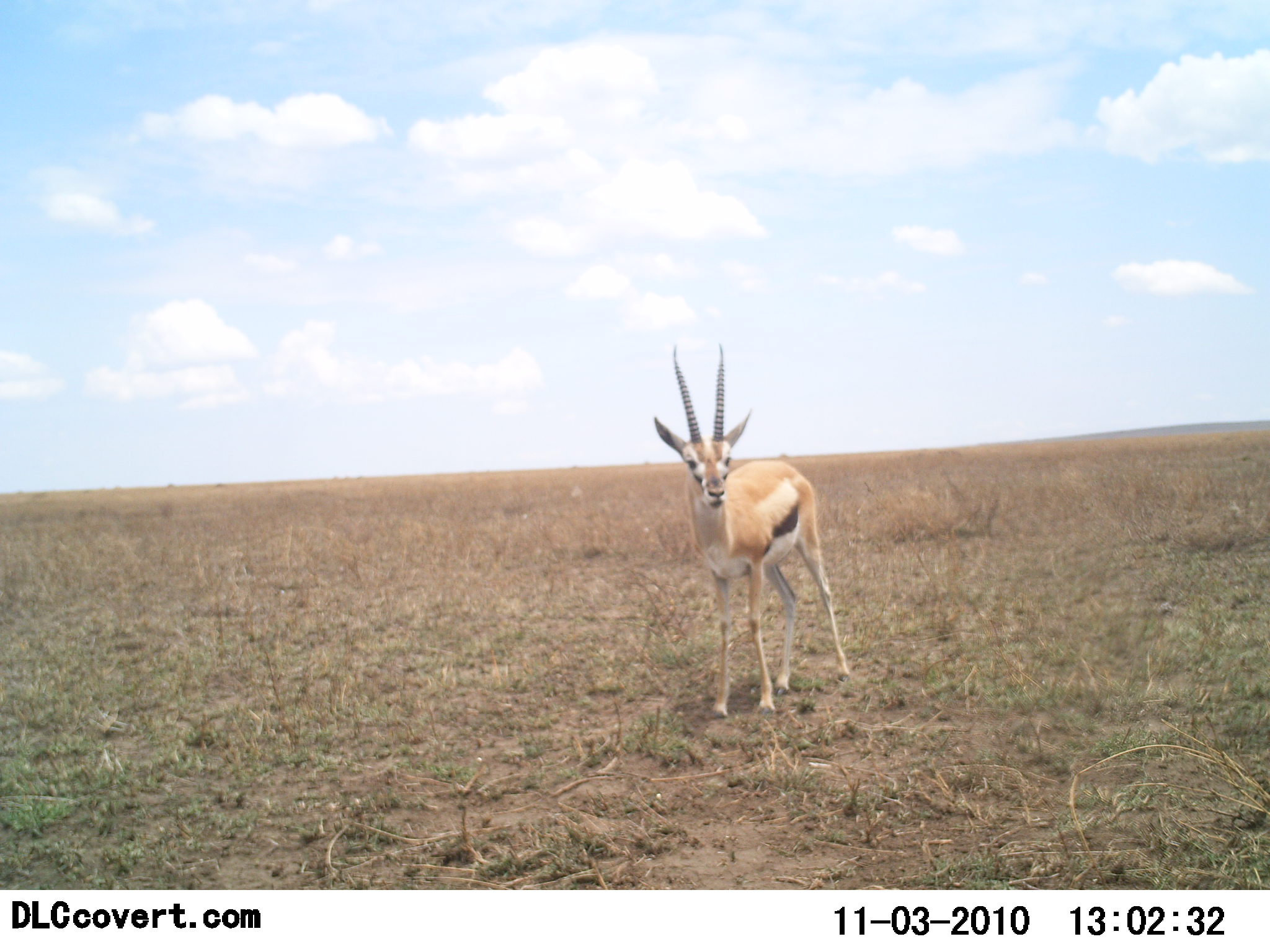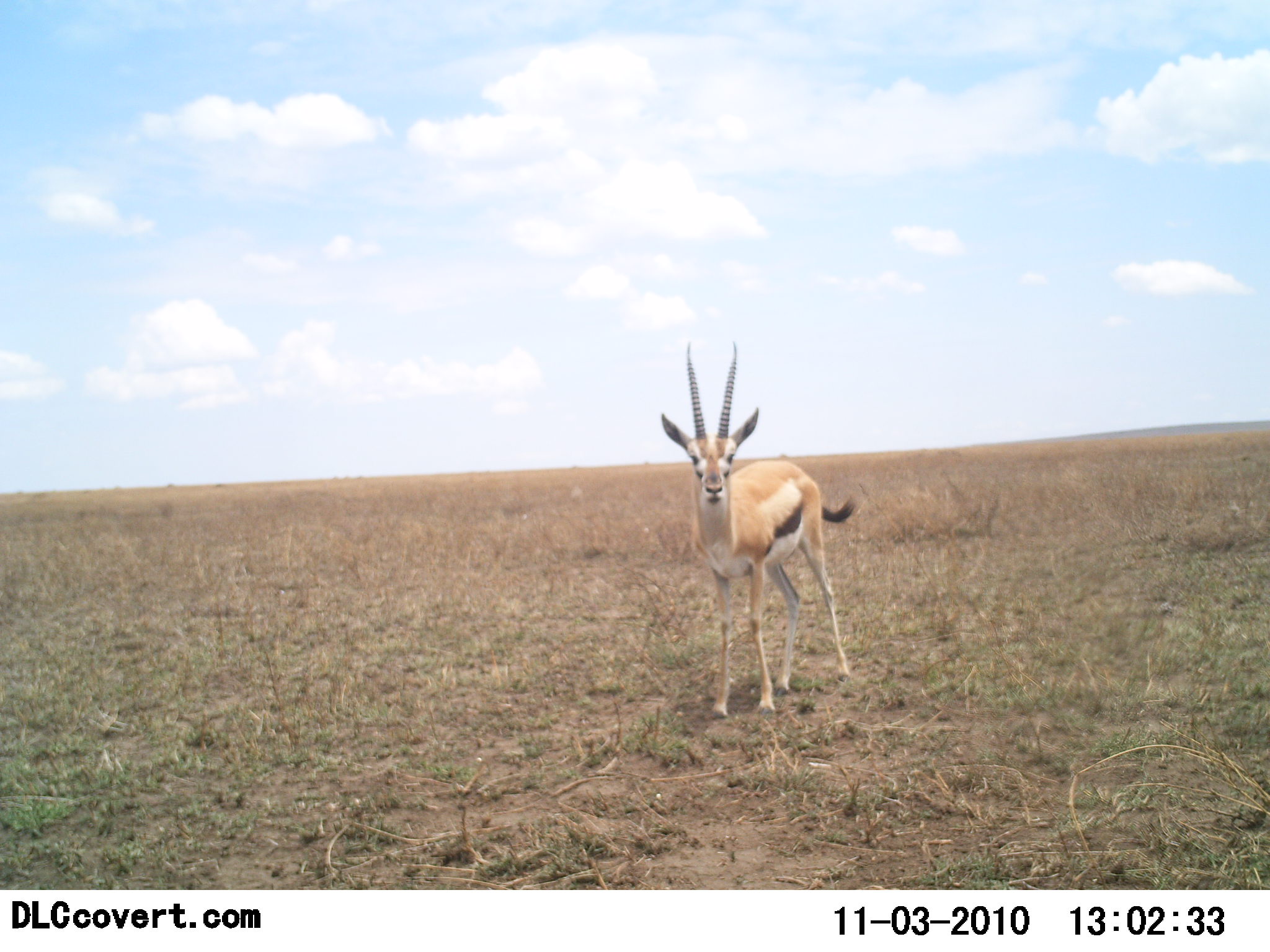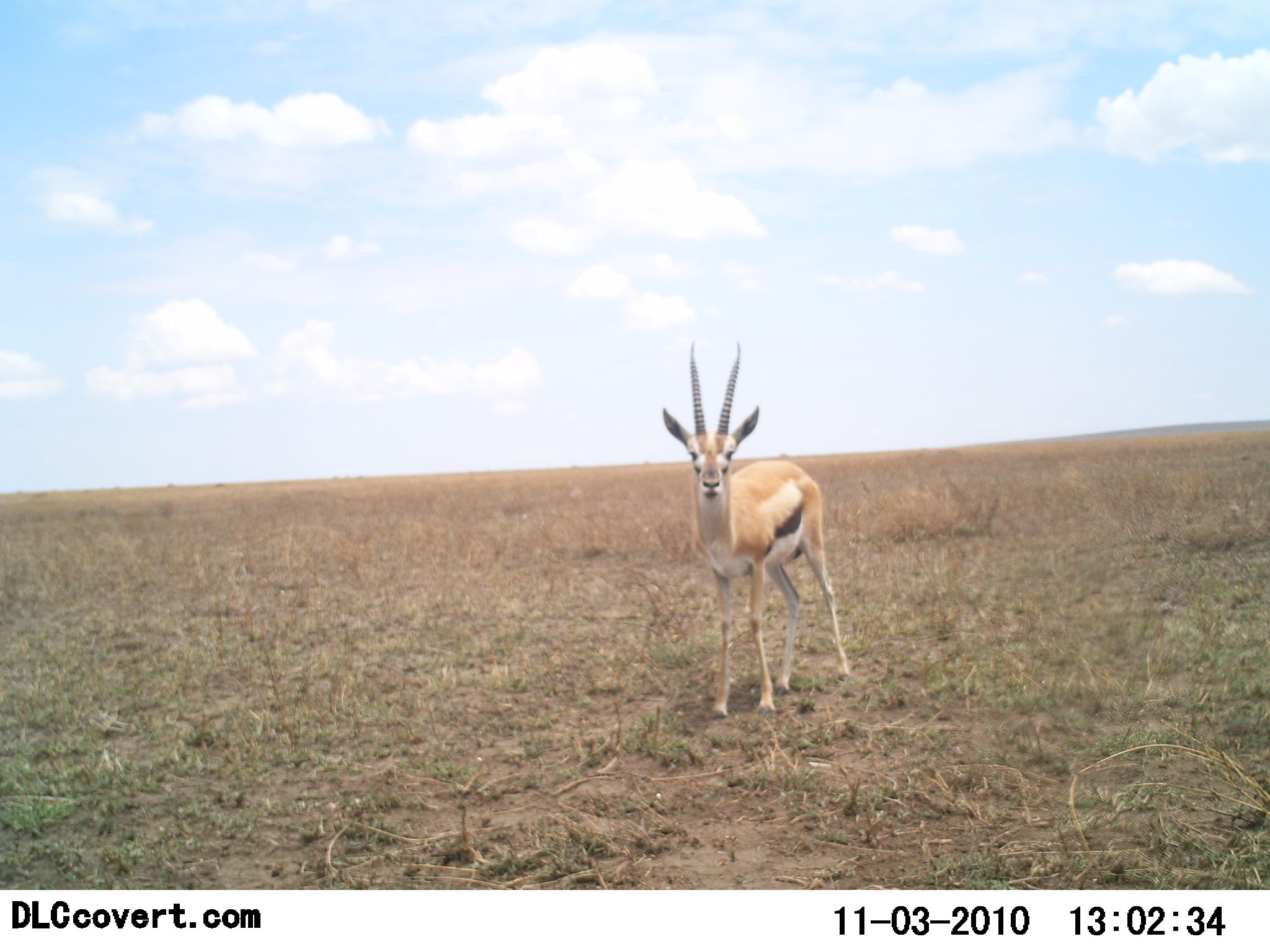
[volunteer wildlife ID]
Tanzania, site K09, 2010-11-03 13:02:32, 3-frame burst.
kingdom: Animalia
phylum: Chordata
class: Mammalia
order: Artiodactyla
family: Bovidae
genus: Eudorcas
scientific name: Eudorcas thomsonii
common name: thomson's gazelle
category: gazellethomsons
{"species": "gazellethomsons (thomson's gazelle) (Eudorcas thomsonii)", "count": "1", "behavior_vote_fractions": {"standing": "100%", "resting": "0%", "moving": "0%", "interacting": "0%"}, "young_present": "0%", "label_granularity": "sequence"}